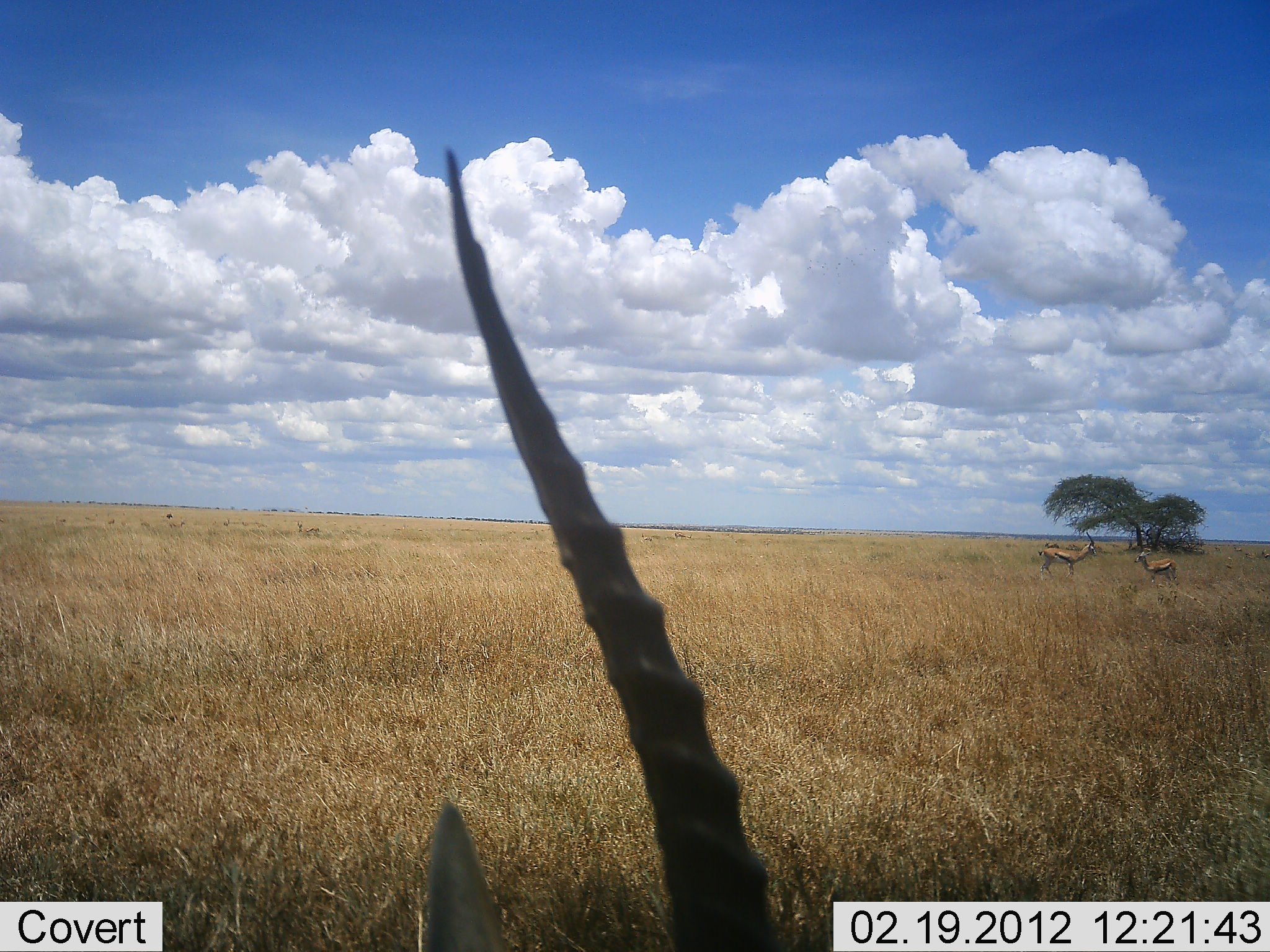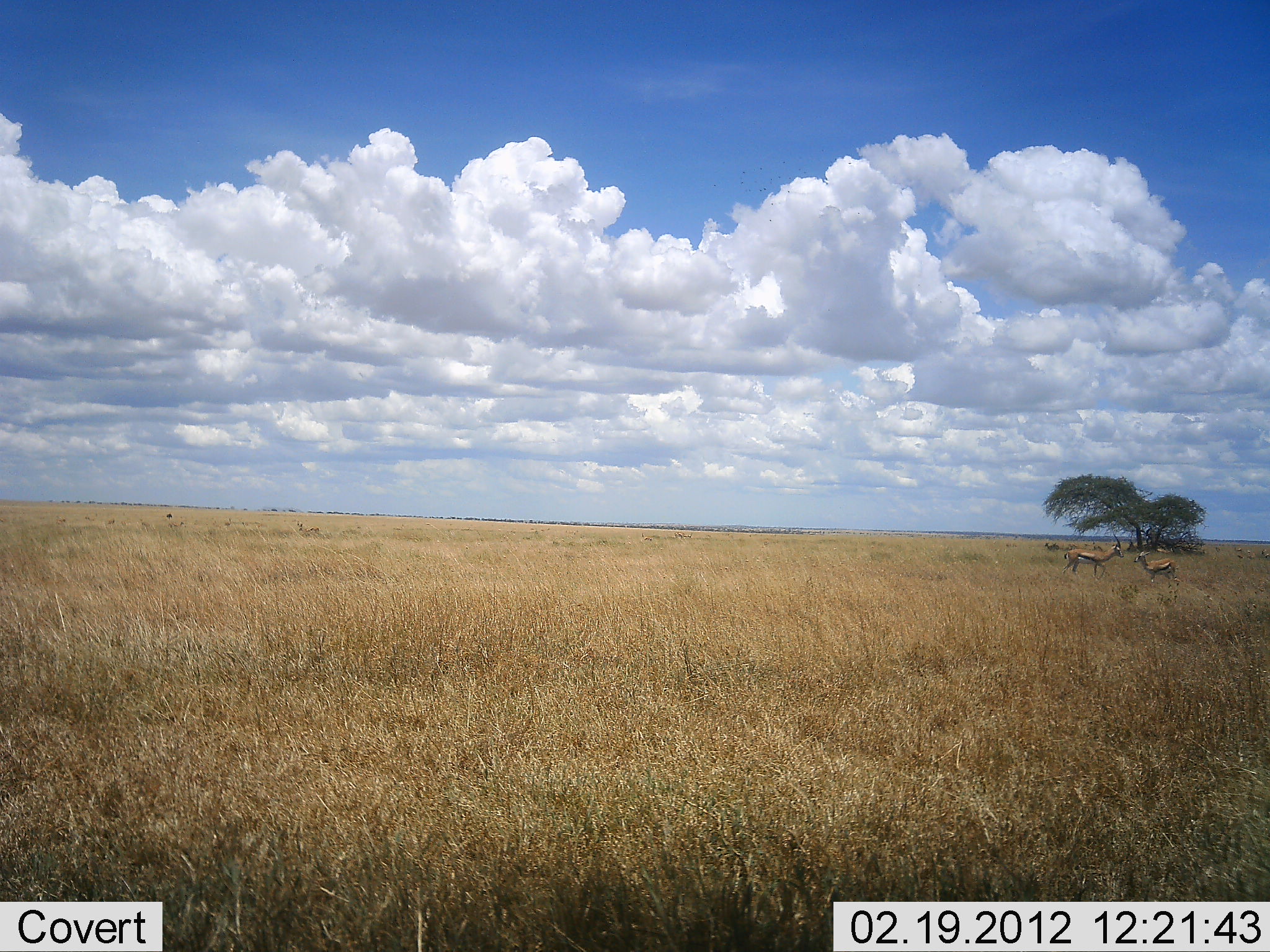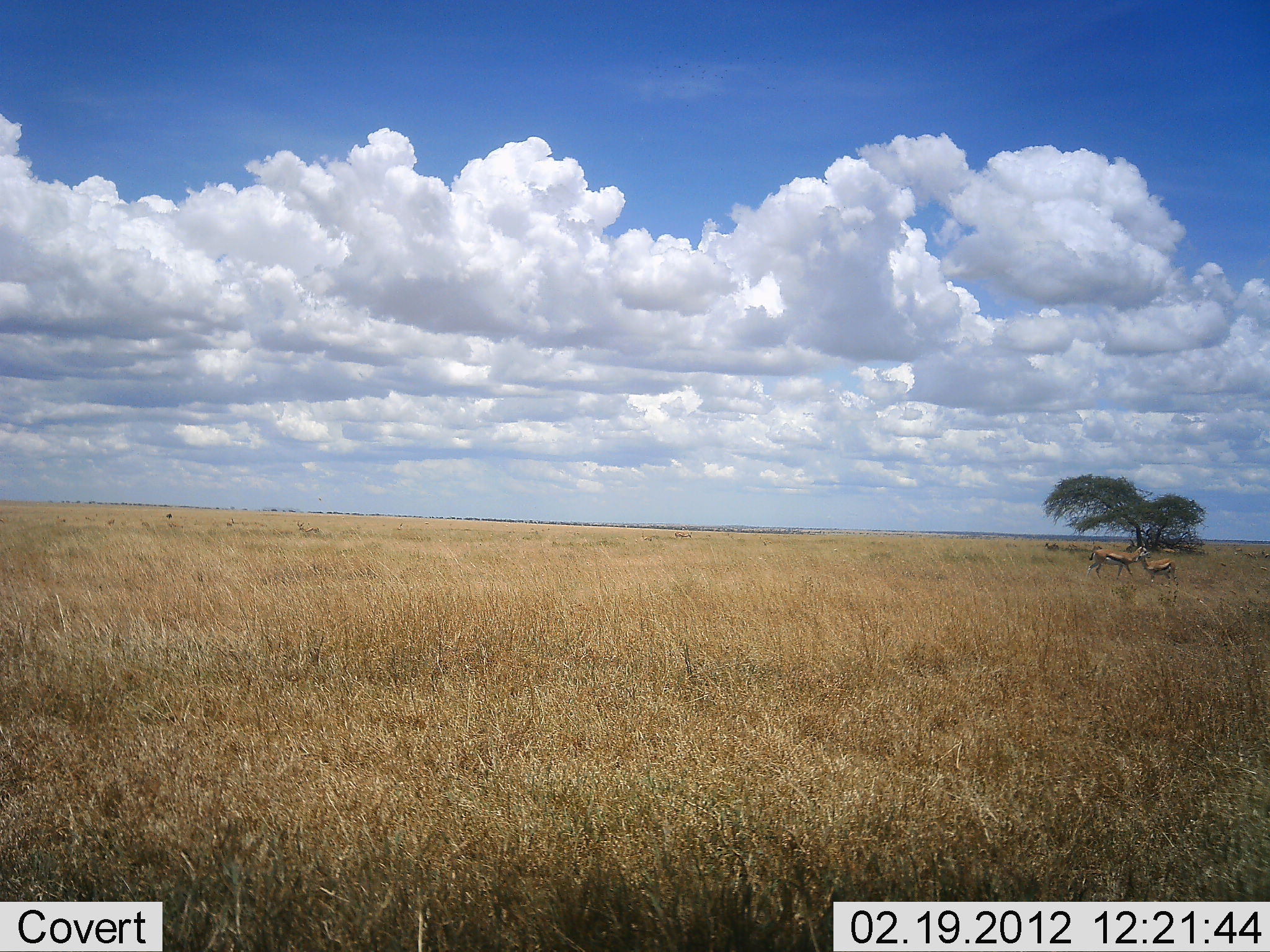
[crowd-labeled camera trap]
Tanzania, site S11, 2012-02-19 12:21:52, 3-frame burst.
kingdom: Animalia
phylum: Chordata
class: Mammalia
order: Artiodactyla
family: Bovidae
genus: Eudorcas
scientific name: Eudorcas thomsonii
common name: thomson's gazelle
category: gazellethomsons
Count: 3.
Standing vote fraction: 80%.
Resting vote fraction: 36%.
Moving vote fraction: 20%.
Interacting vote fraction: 4%.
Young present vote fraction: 8%.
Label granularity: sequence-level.